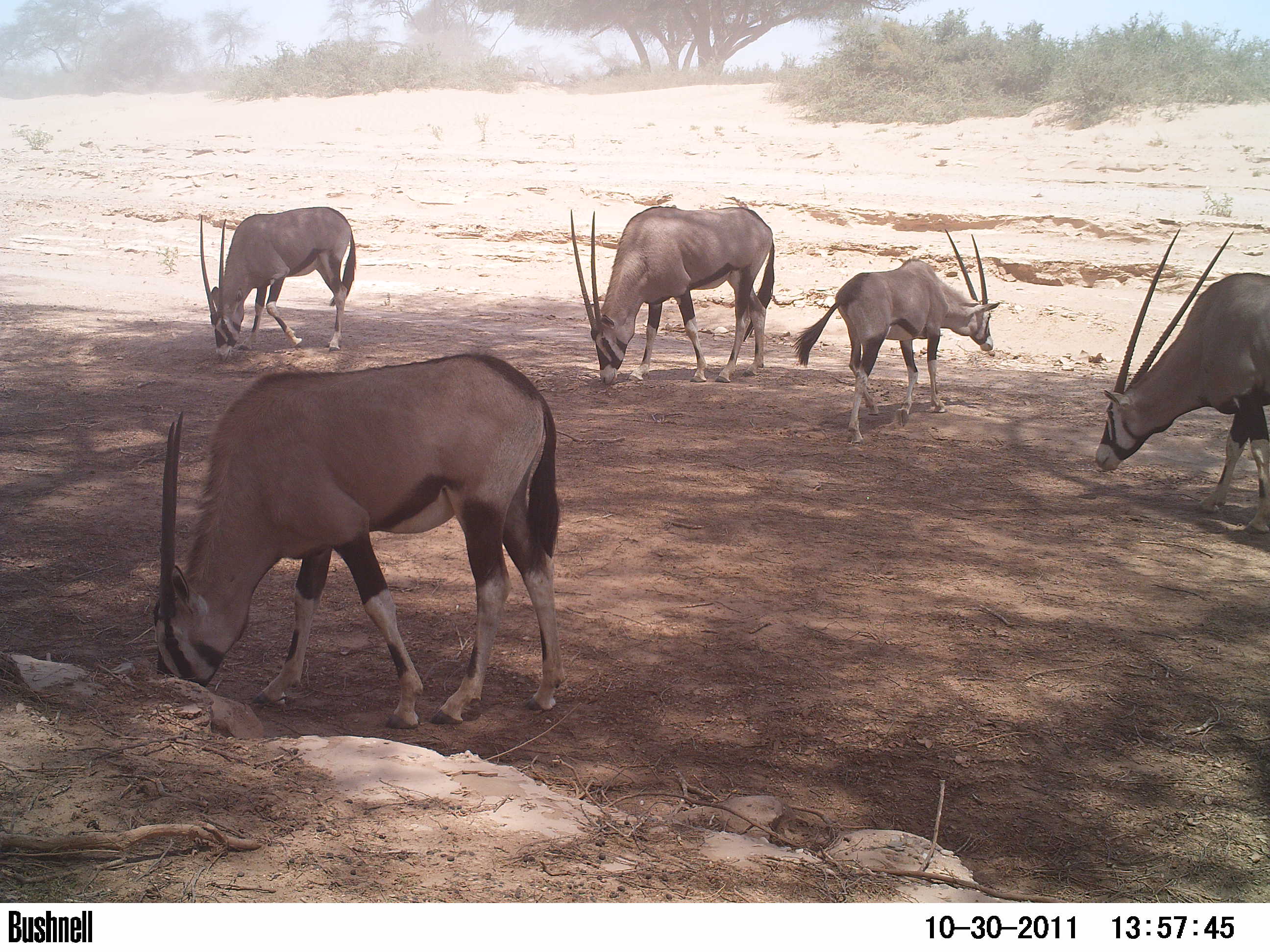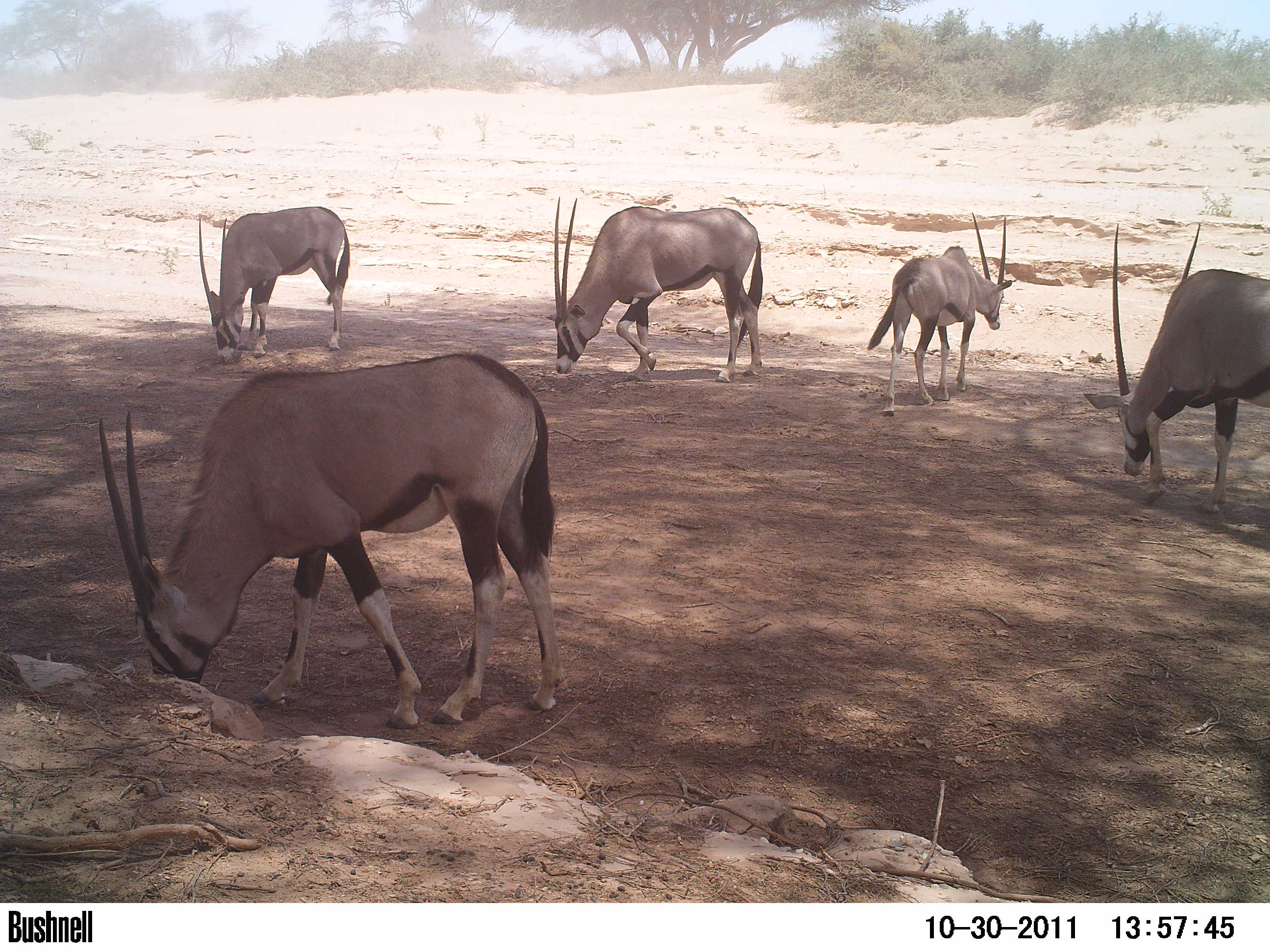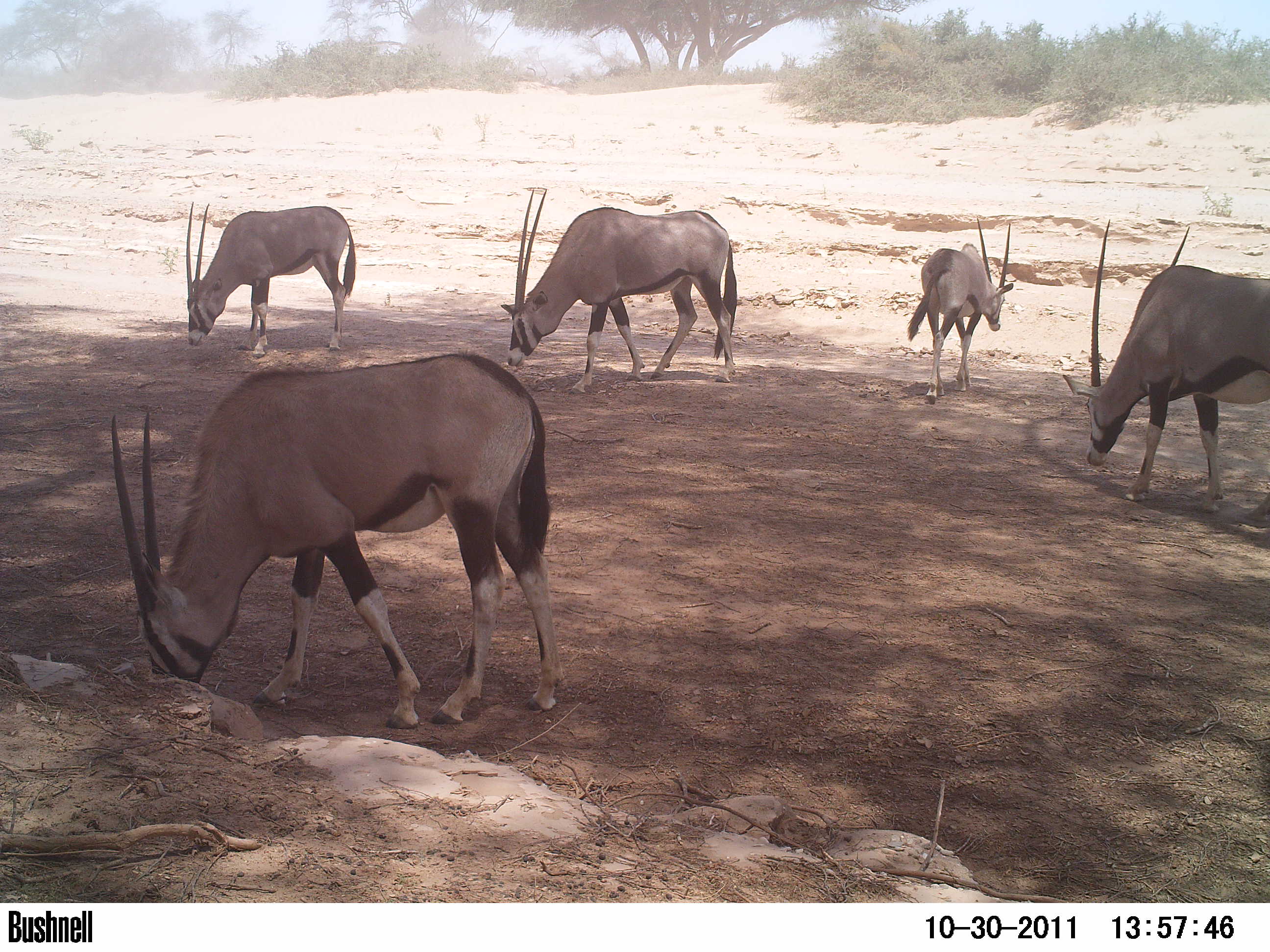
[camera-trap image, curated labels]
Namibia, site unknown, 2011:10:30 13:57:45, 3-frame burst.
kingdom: Animalia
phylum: Chordata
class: Mammalia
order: Artiodactyla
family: Bovidae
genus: Oryx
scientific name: Oryx gazella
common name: gemsbok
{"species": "Oryx gazella (gemsbok)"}